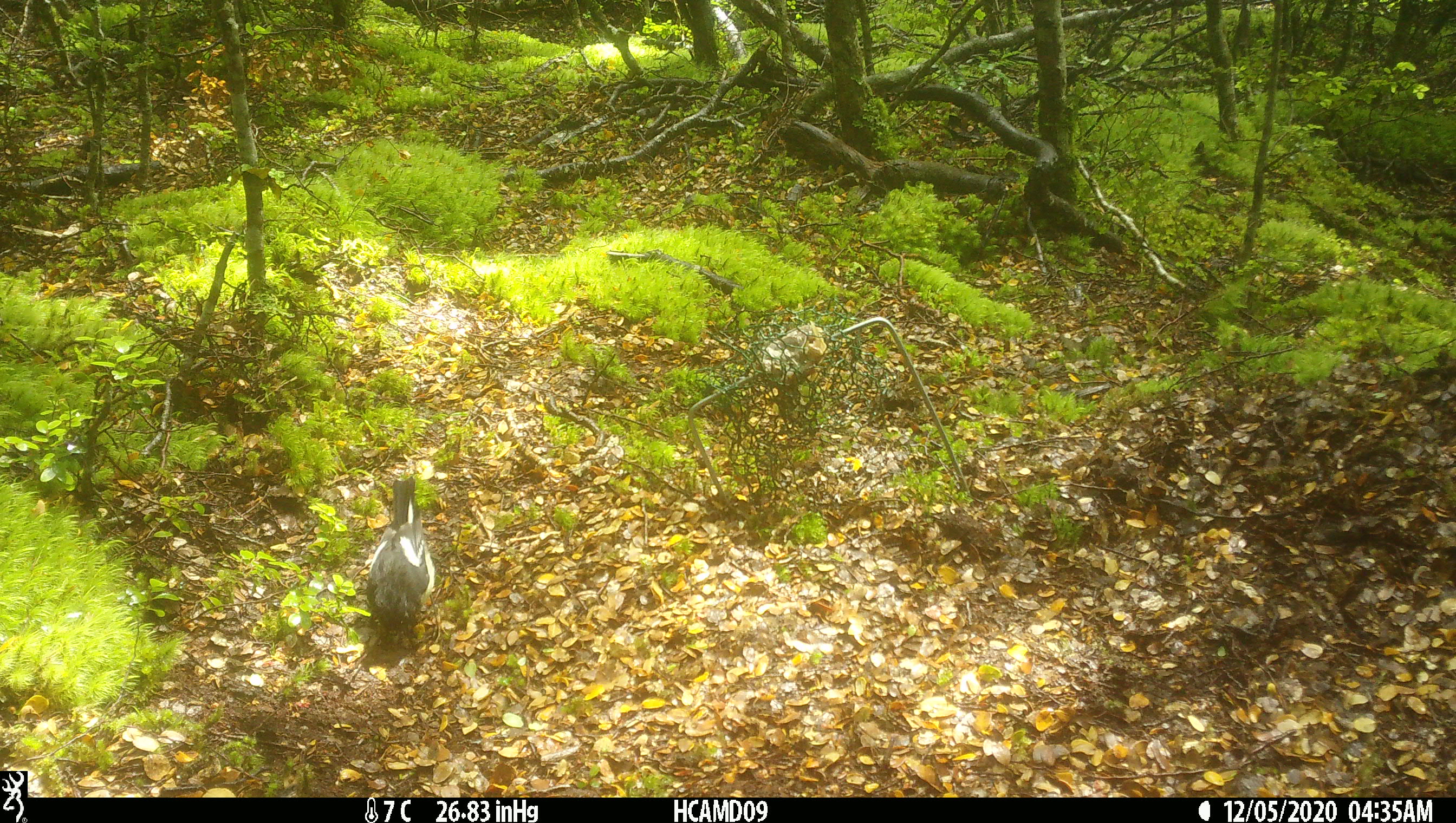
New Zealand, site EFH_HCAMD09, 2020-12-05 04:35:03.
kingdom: Animalia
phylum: Chordata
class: Aves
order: Passeriformes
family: Petroicidae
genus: Petroica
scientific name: Petroica macrocephala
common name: tomtit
Tomtit (Petroica macrocephala).